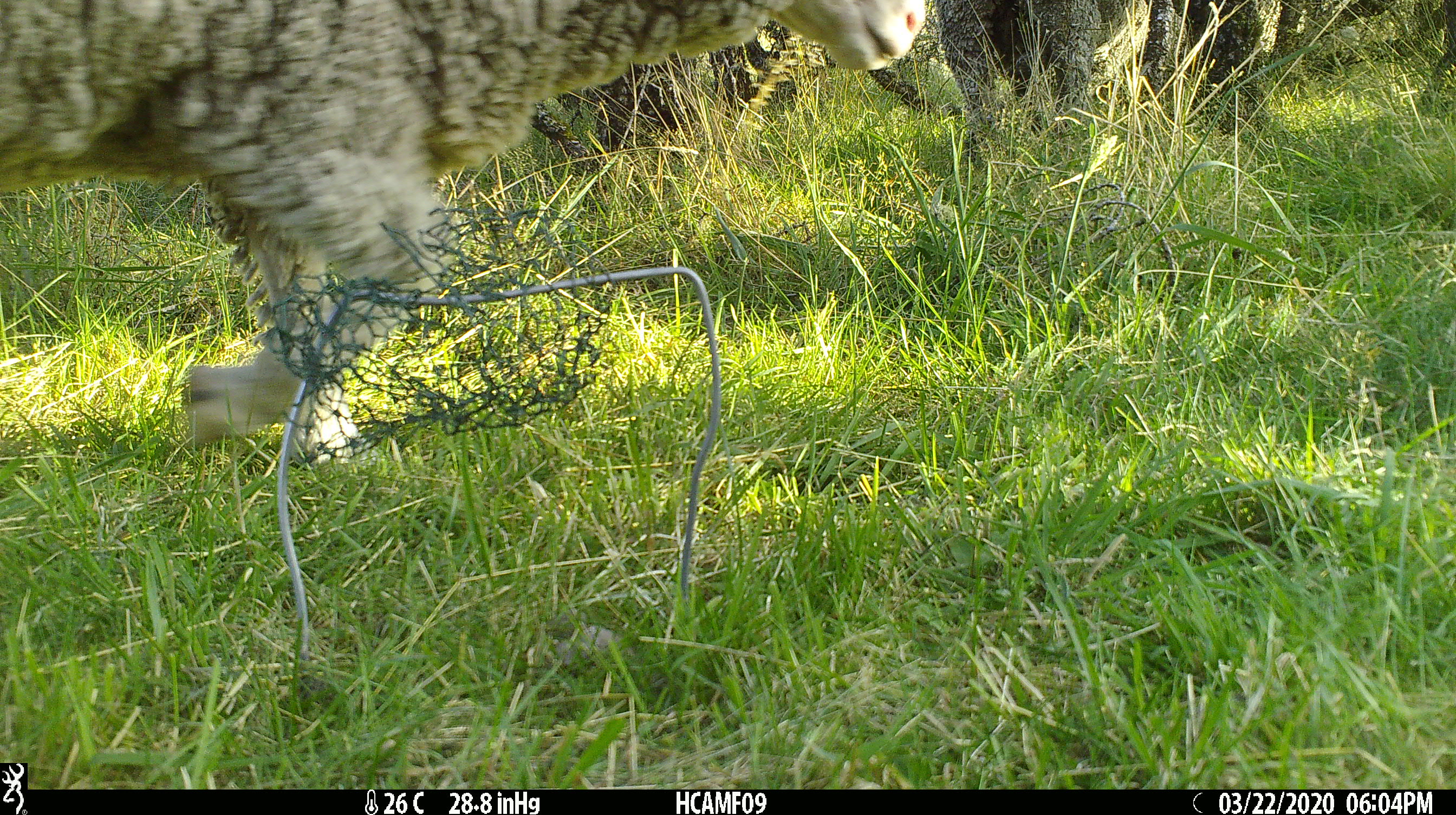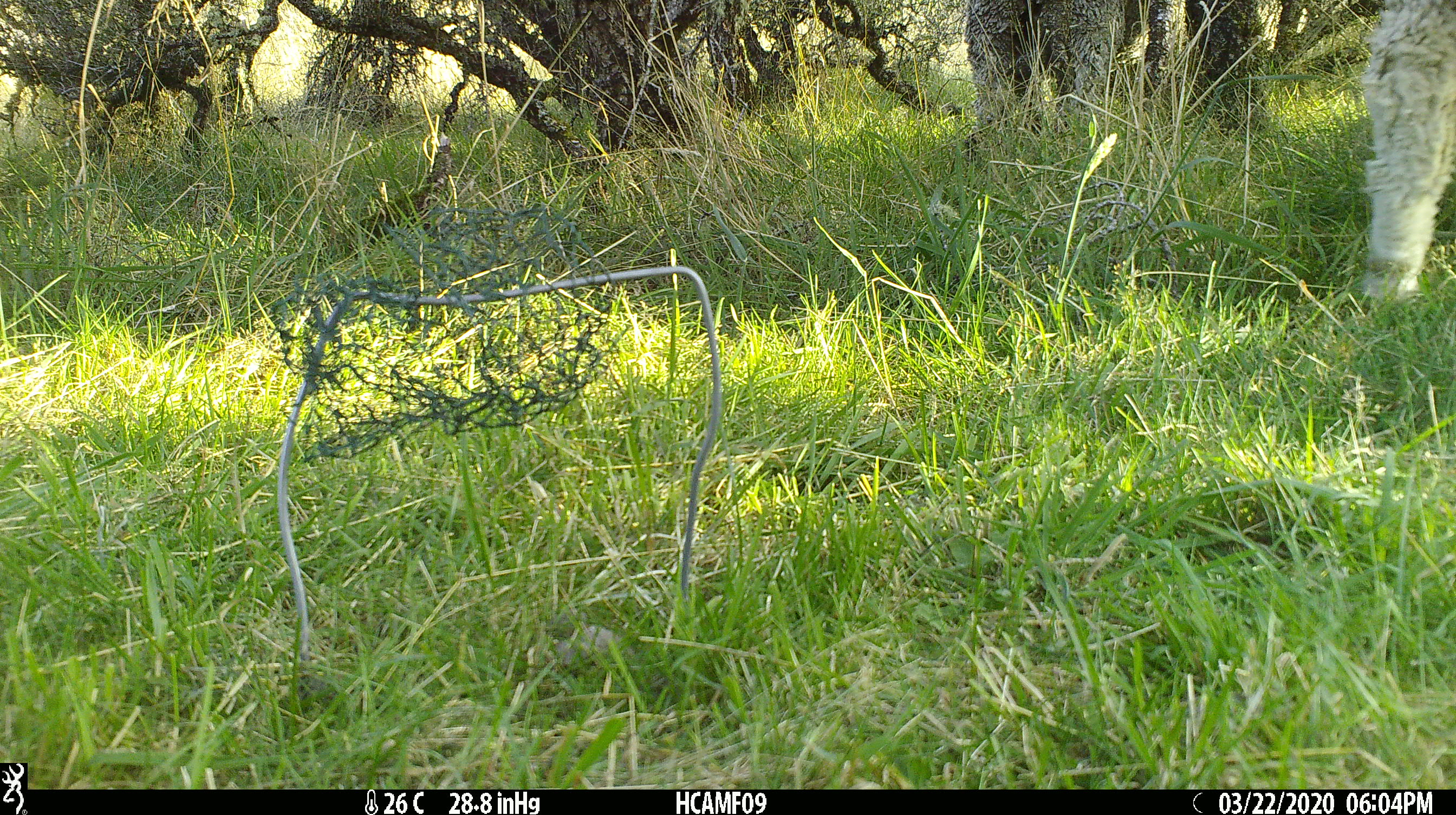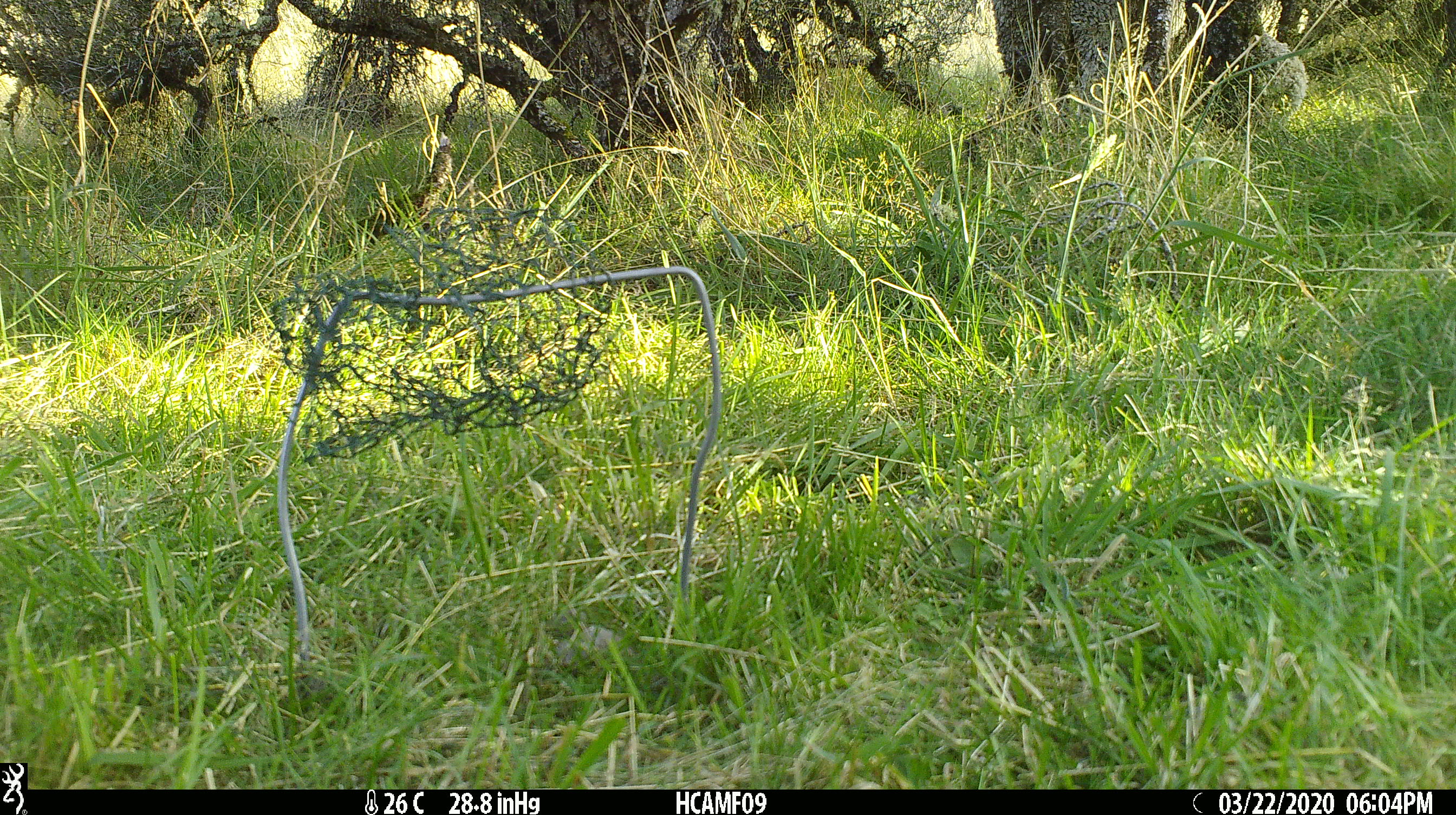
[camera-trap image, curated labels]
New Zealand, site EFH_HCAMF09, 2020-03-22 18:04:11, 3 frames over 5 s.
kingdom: Animalia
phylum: Chordata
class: Mammalia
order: Artiodactyla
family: Bovidae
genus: Ovis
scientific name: Ovis aries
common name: domestic sheep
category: sheep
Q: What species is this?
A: Sheep (domestic sheep) (Ovis aries).